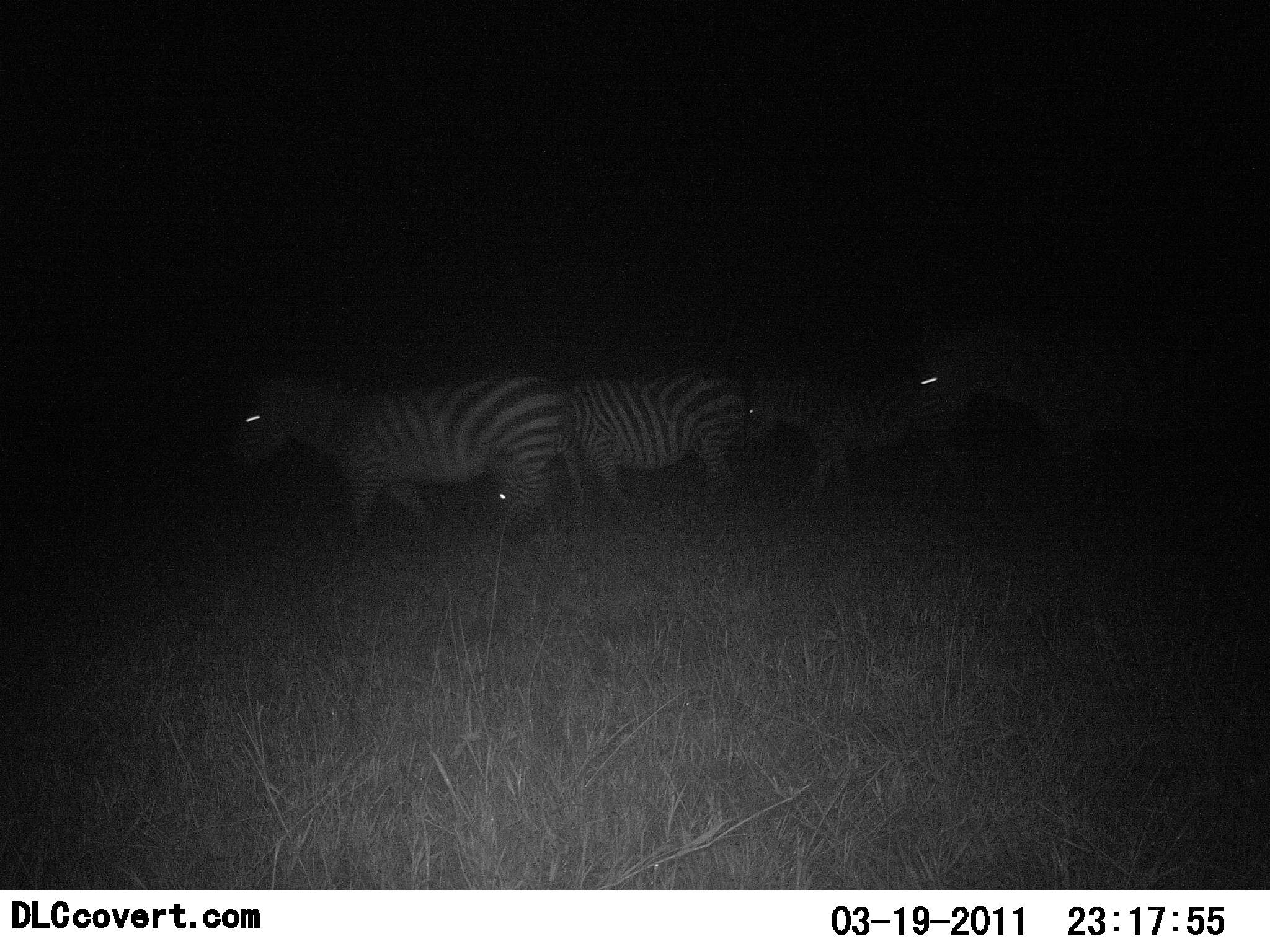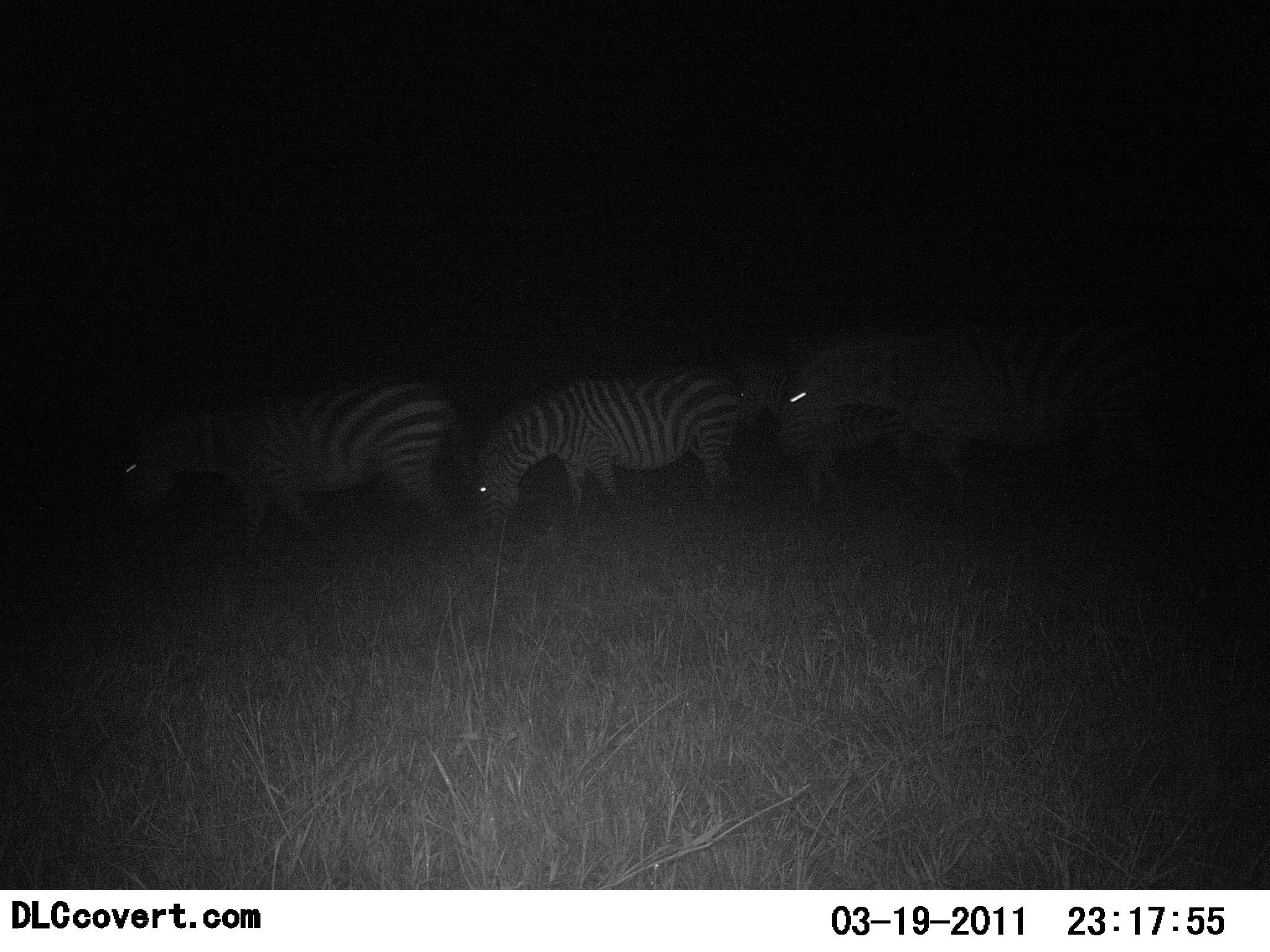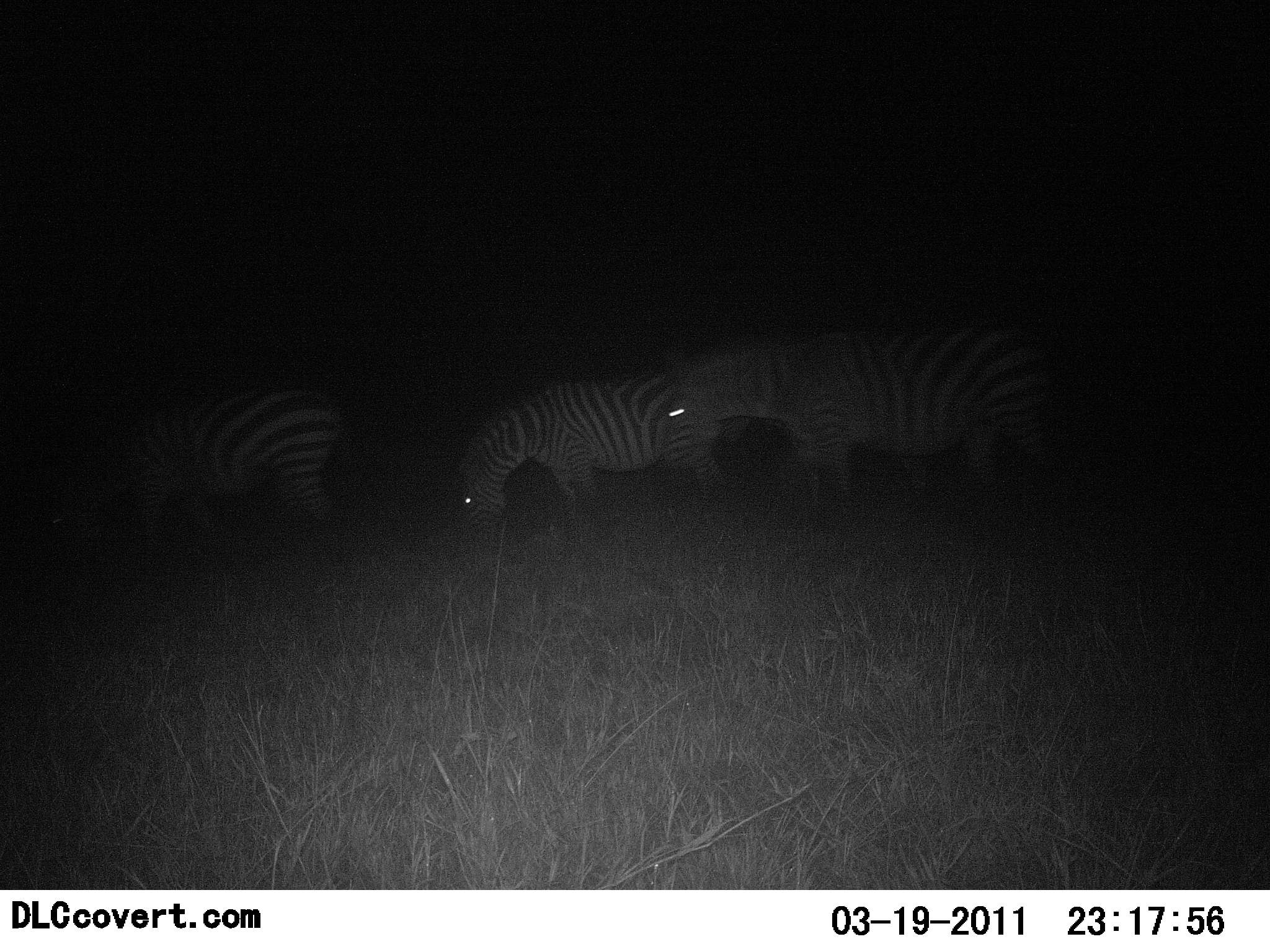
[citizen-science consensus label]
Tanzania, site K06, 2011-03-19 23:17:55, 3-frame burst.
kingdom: Animalia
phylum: Chordata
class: Mammalia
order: Perissodactyla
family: Equidae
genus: Equus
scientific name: Equus quagga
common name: plains zebra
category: zebra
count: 4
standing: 23%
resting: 0%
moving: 85%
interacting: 0%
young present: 15%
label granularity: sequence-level